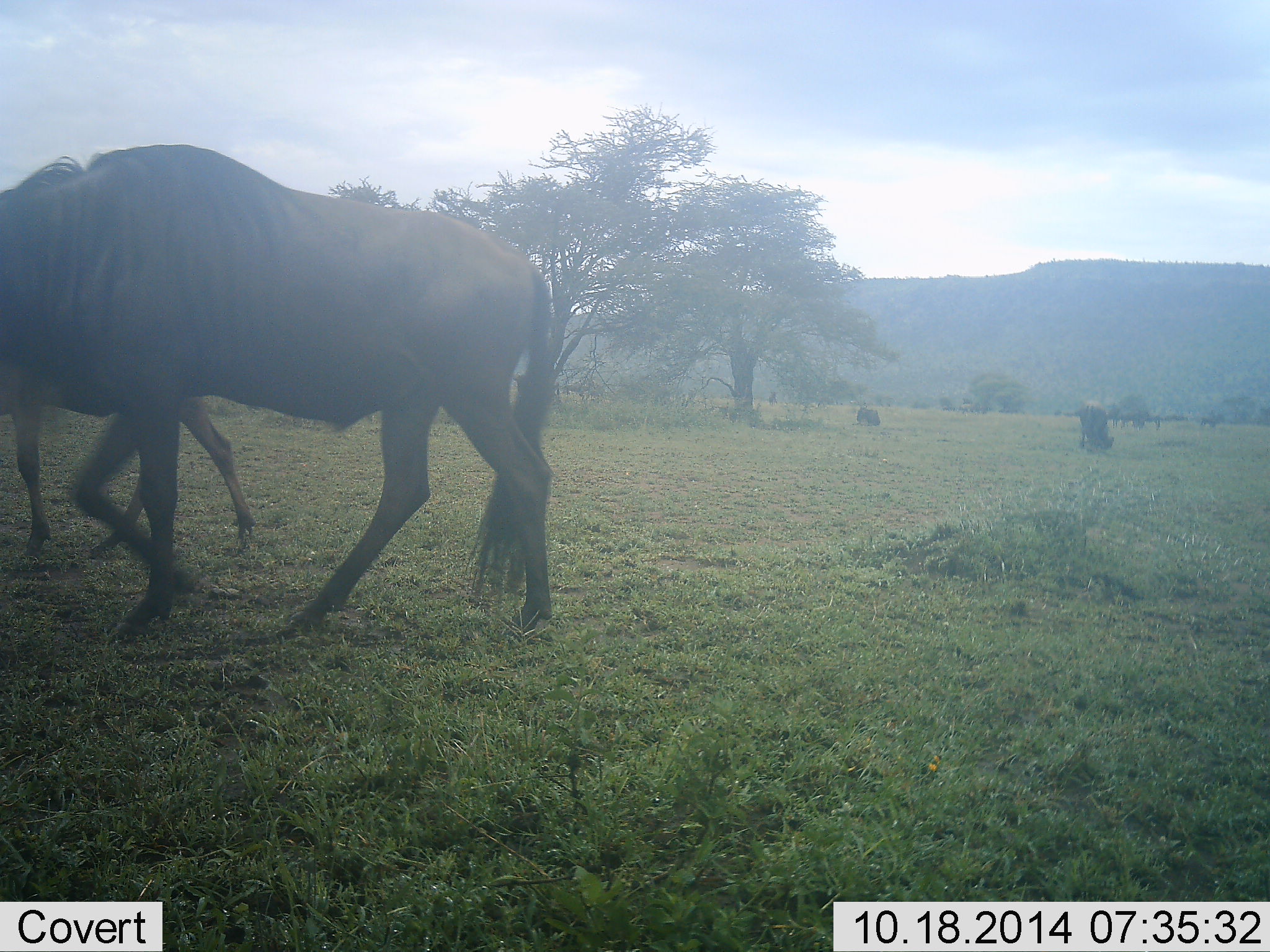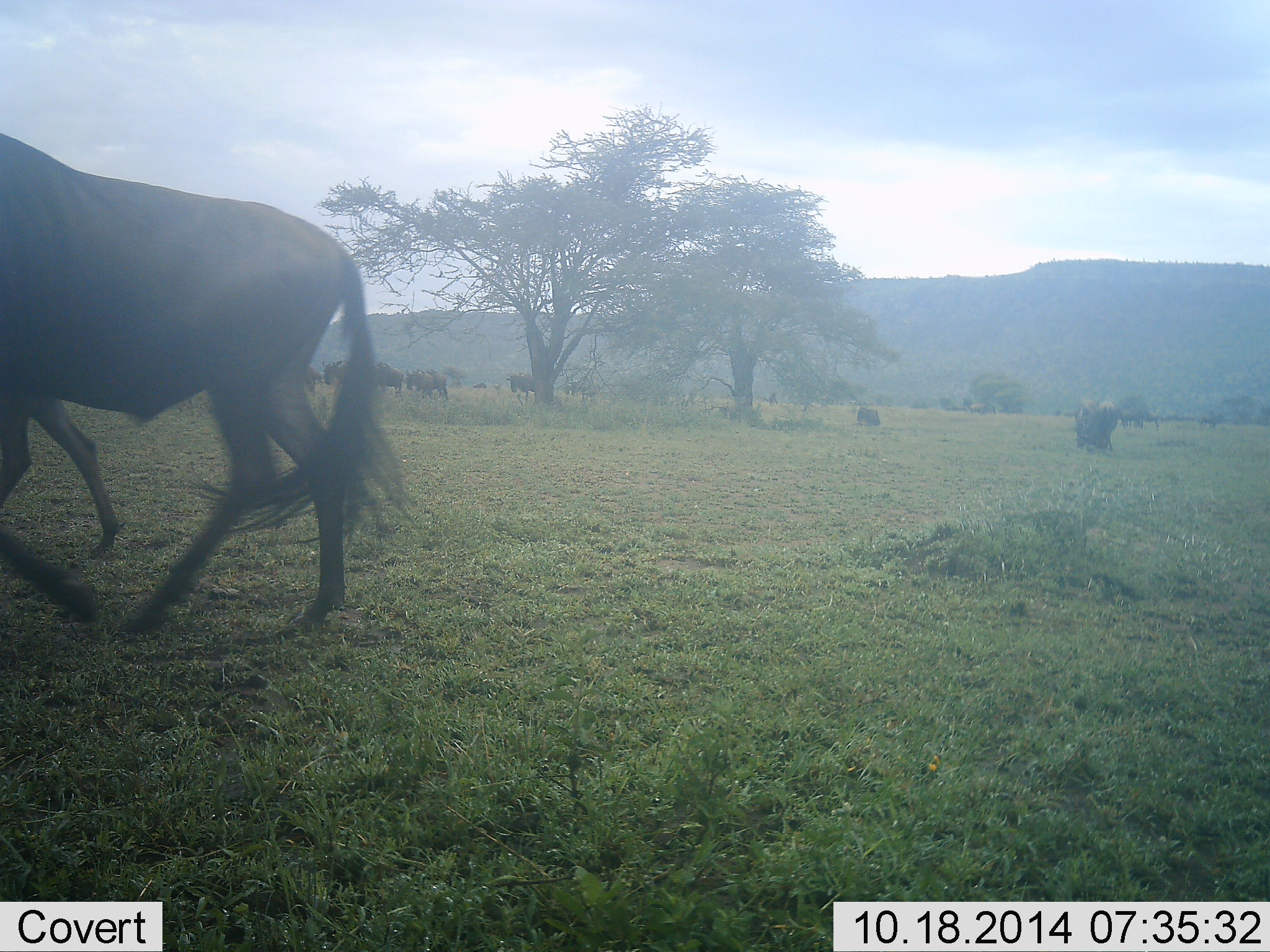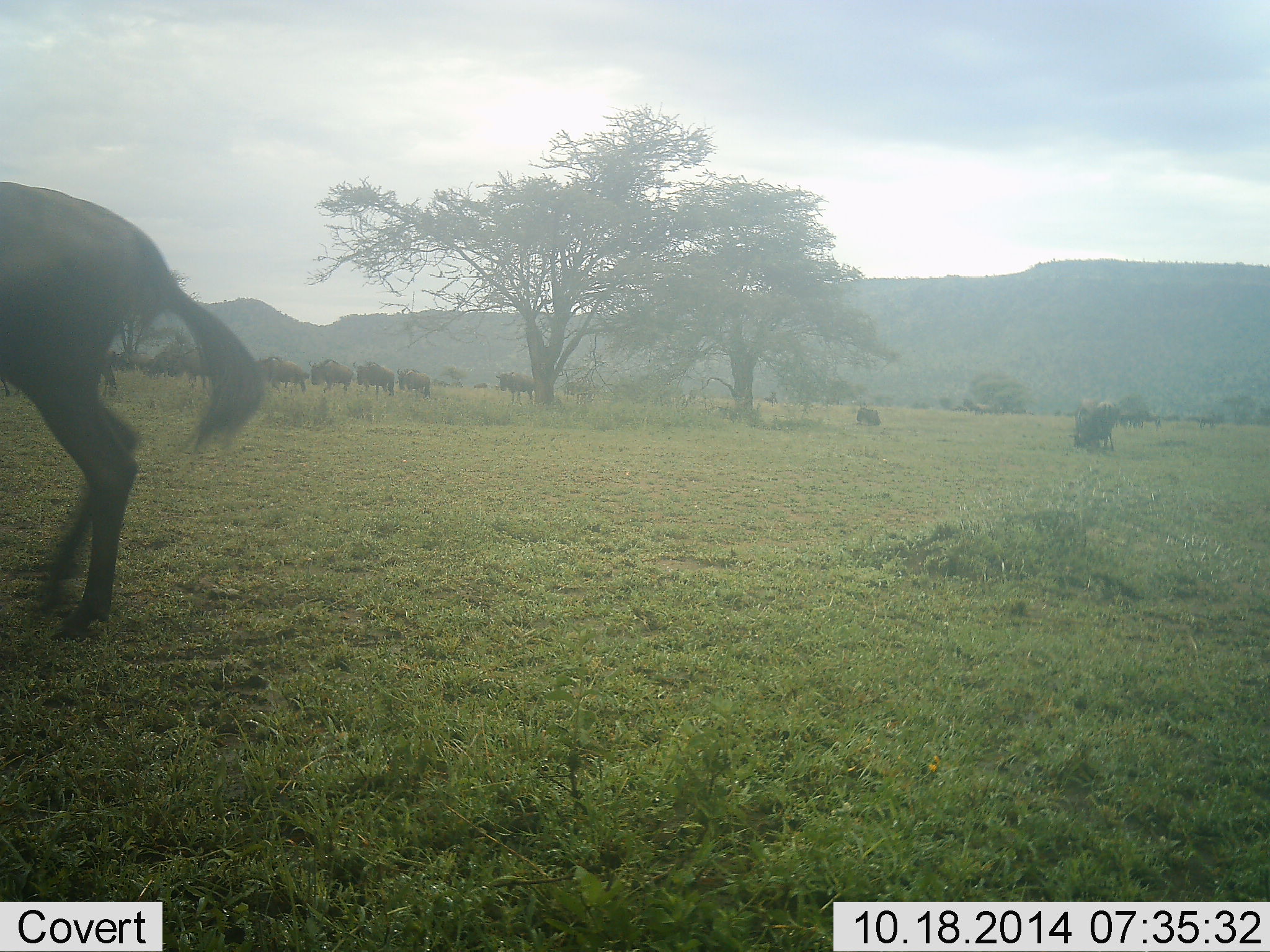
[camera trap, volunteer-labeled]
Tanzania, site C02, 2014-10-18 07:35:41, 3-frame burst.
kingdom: Animalia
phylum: Chordata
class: Mammalia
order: Artiodactyla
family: Bovidae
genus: Connochaetes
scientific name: Connochaetes taurinus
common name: blue wildebeest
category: wildebeest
Wildebeest (blue wildebeest) (Connochaetes taurinus), count 11-50. Behavior (volunteer vote fractions): standing 30%, resting 30%, moving 100%, interacting 10%. Young present (vote fraction): 0%. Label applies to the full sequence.